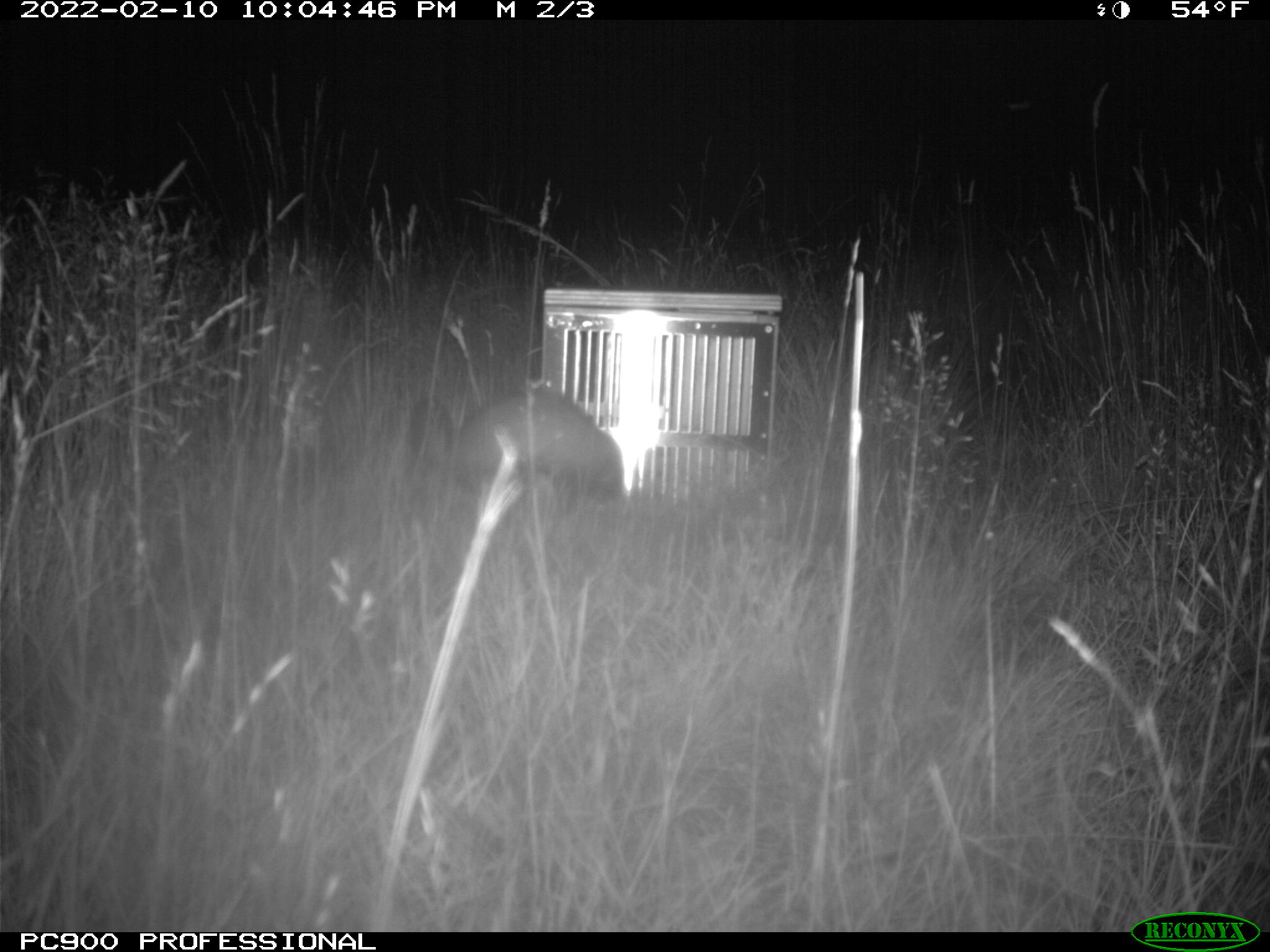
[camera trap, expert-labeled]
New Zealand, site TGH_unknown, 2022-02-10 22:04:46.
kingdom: Animalia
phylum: Chordata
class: Mammalia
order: Carnivora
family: Mustelidae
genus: Mustela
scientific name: Mustela furo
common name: ferret